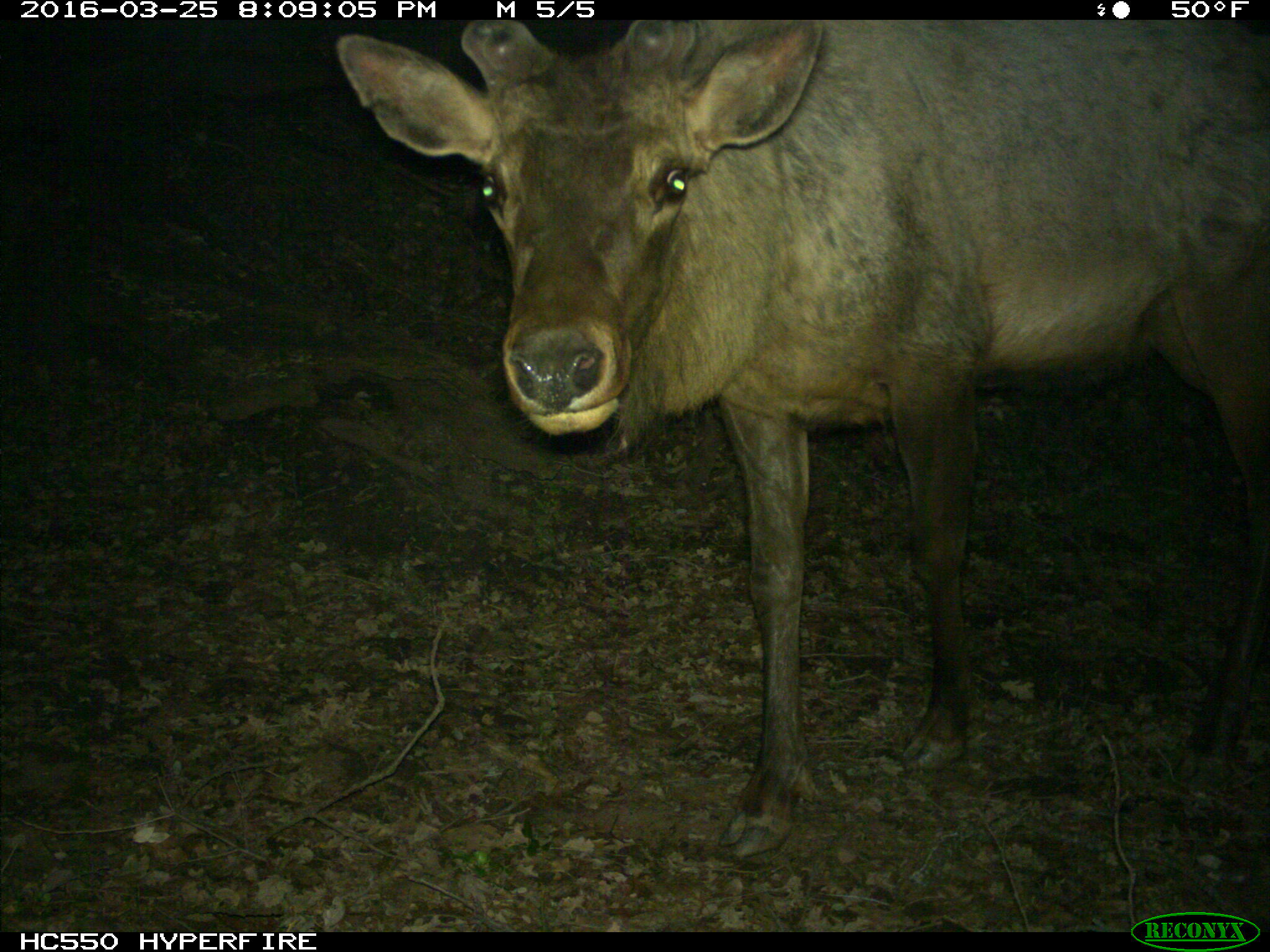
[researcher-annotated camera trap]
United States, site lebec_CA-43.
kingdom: Animalia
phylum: Chordata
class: Mammalia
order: Artiodactyla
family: Cervidae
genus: Cervus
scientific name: Cervus canadensis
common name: elk